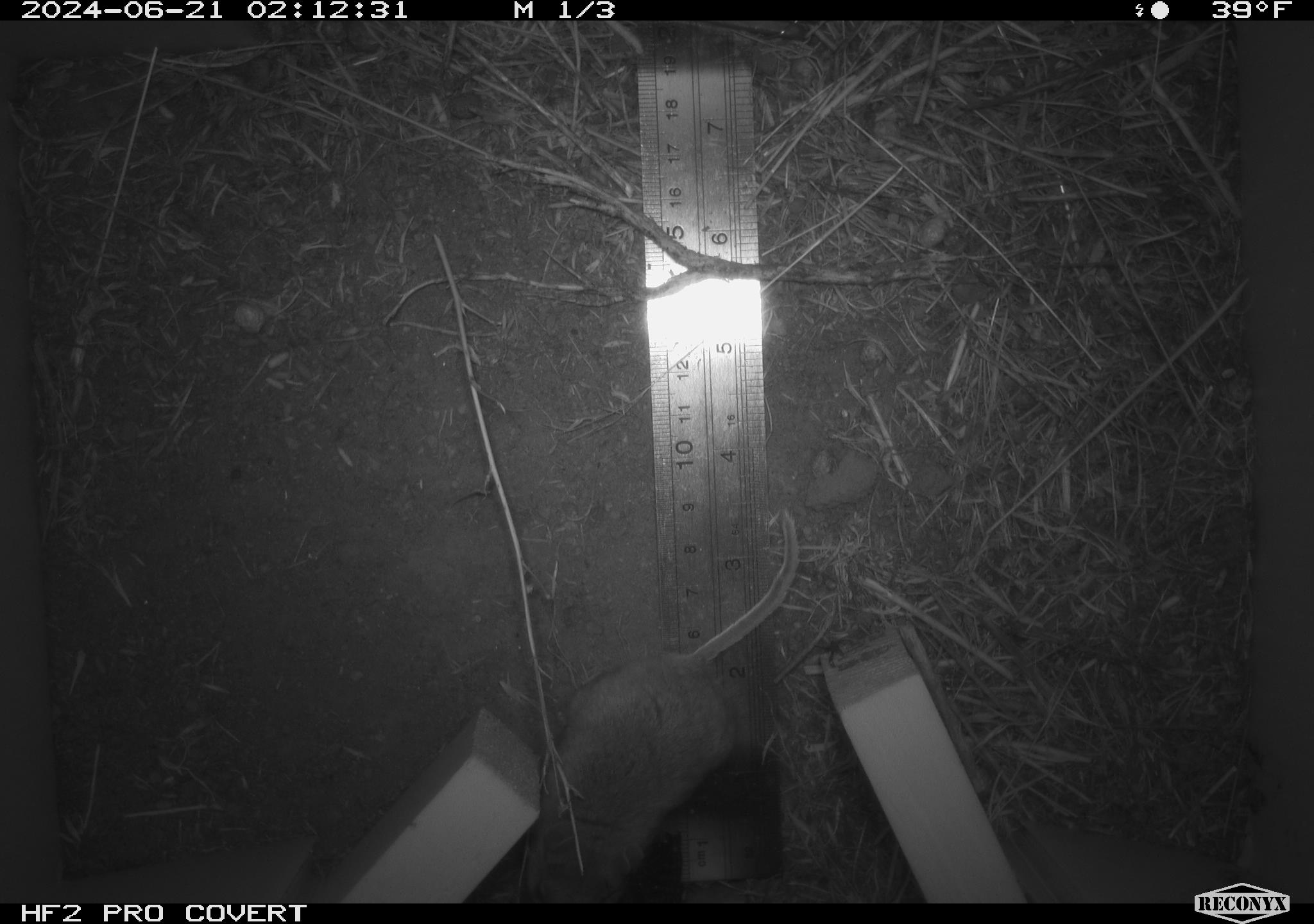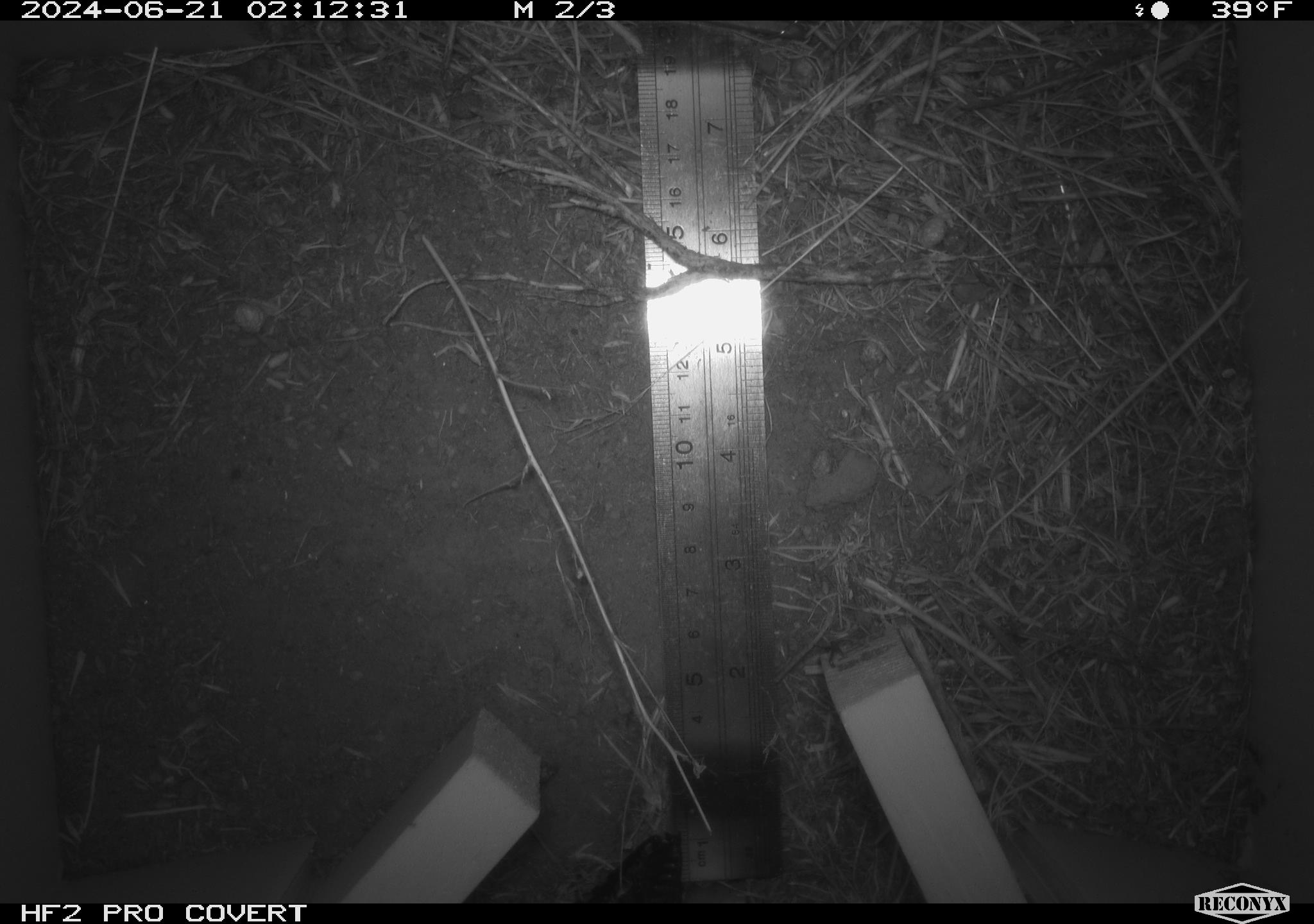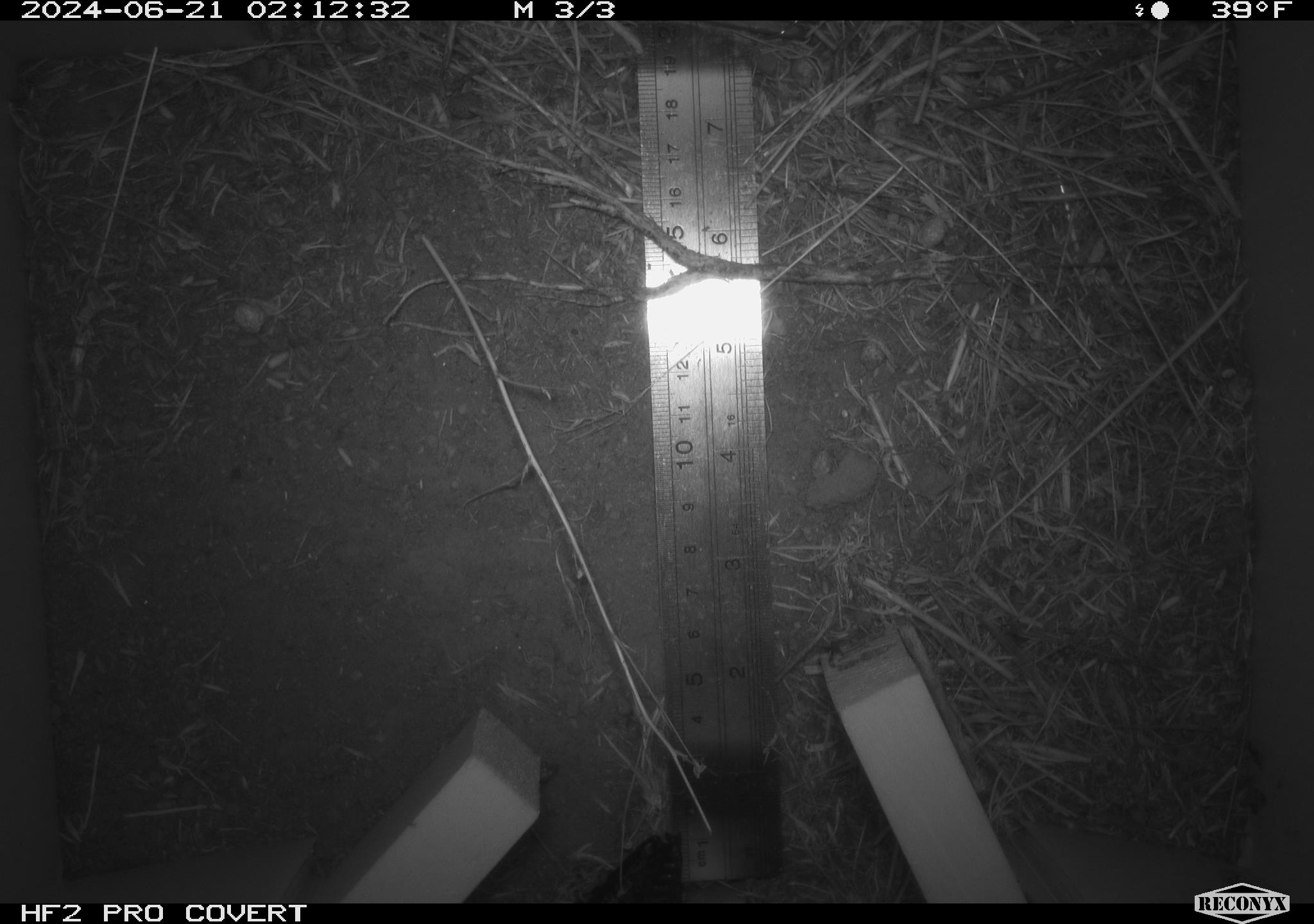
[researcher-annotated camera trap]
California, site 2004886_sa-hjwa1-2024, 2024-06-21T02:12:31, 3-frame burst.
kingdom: Animalia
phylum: Chordata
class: Mammalia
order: Rodentia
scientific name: Rodentia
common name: rodent